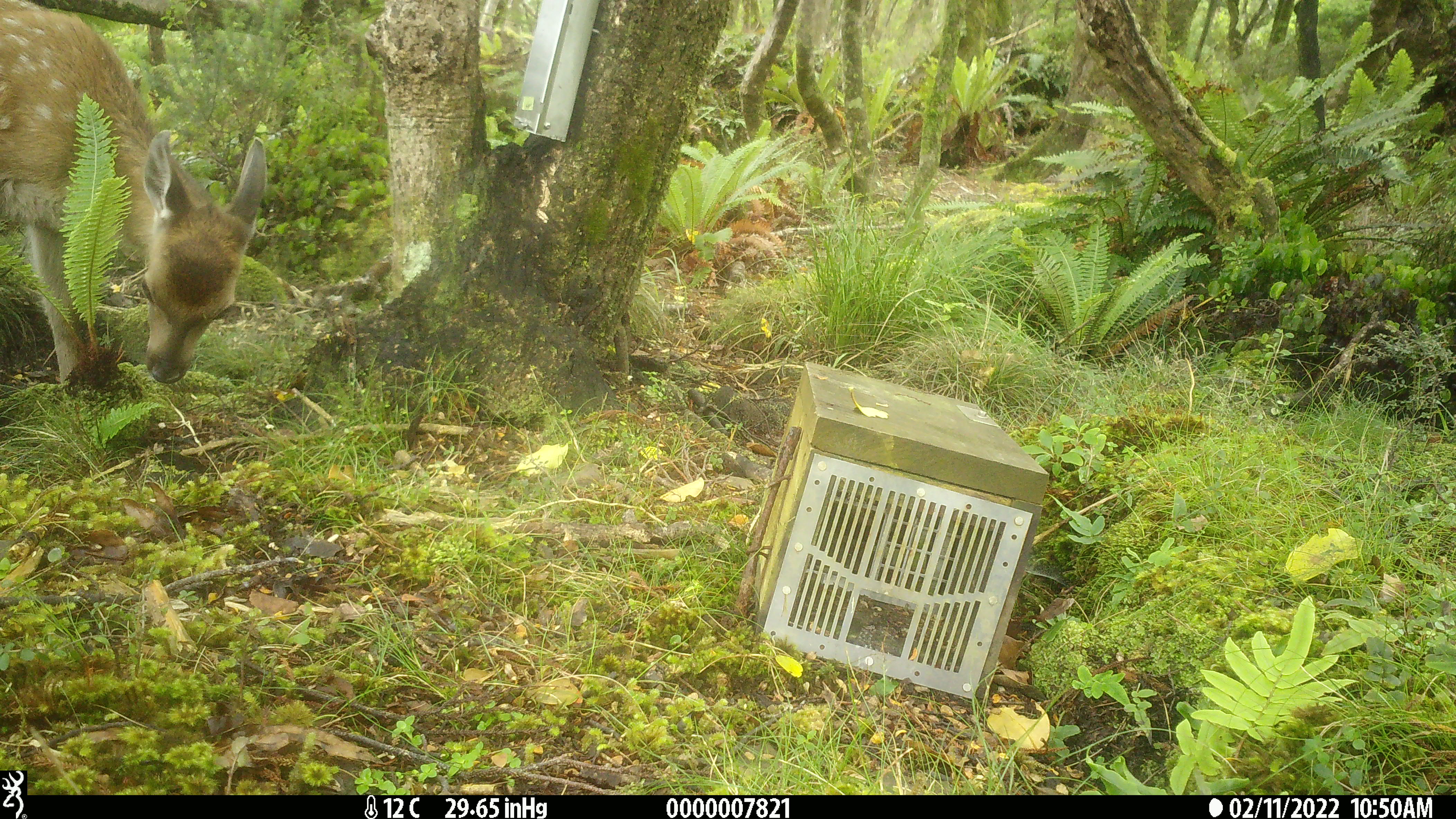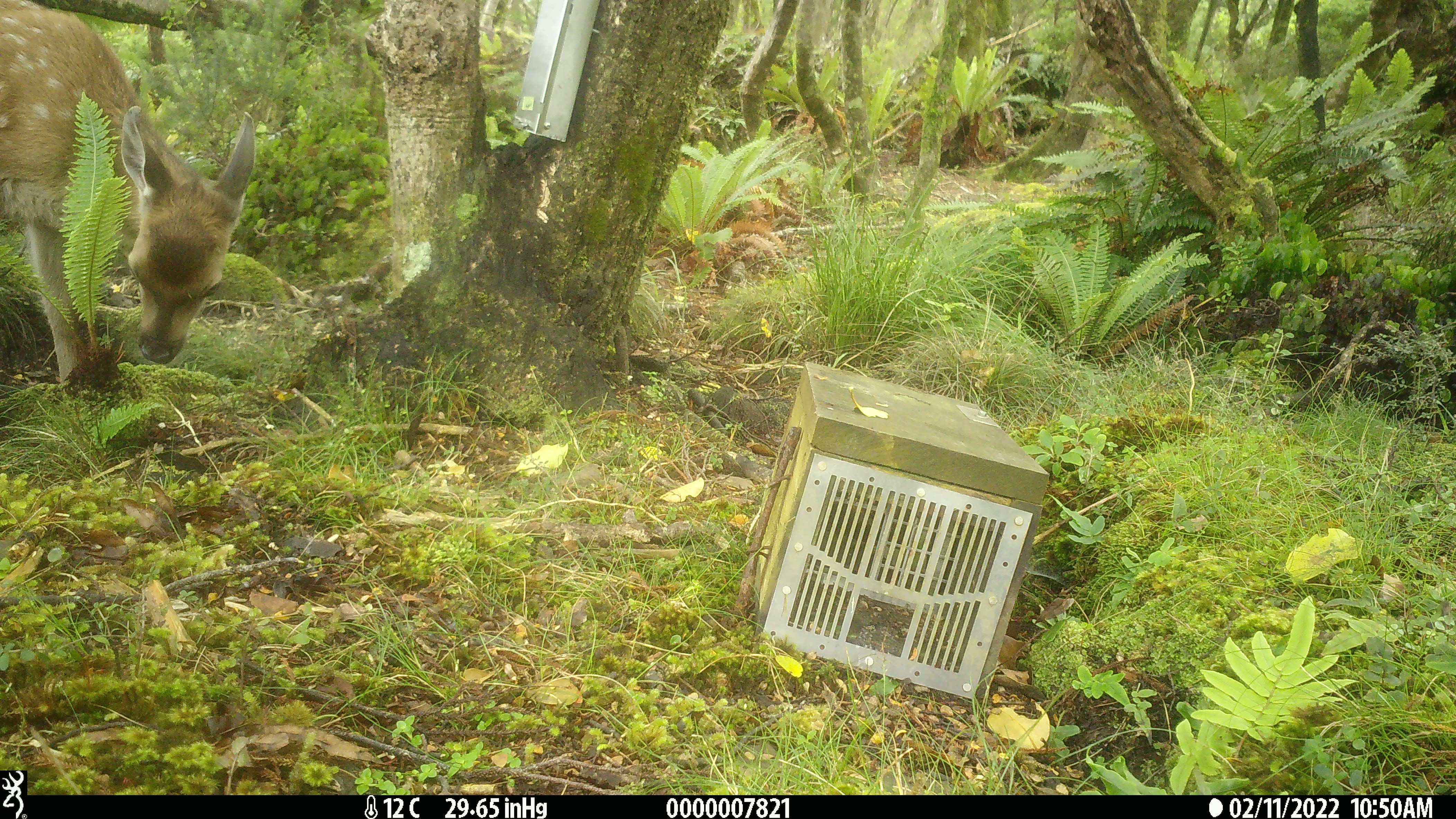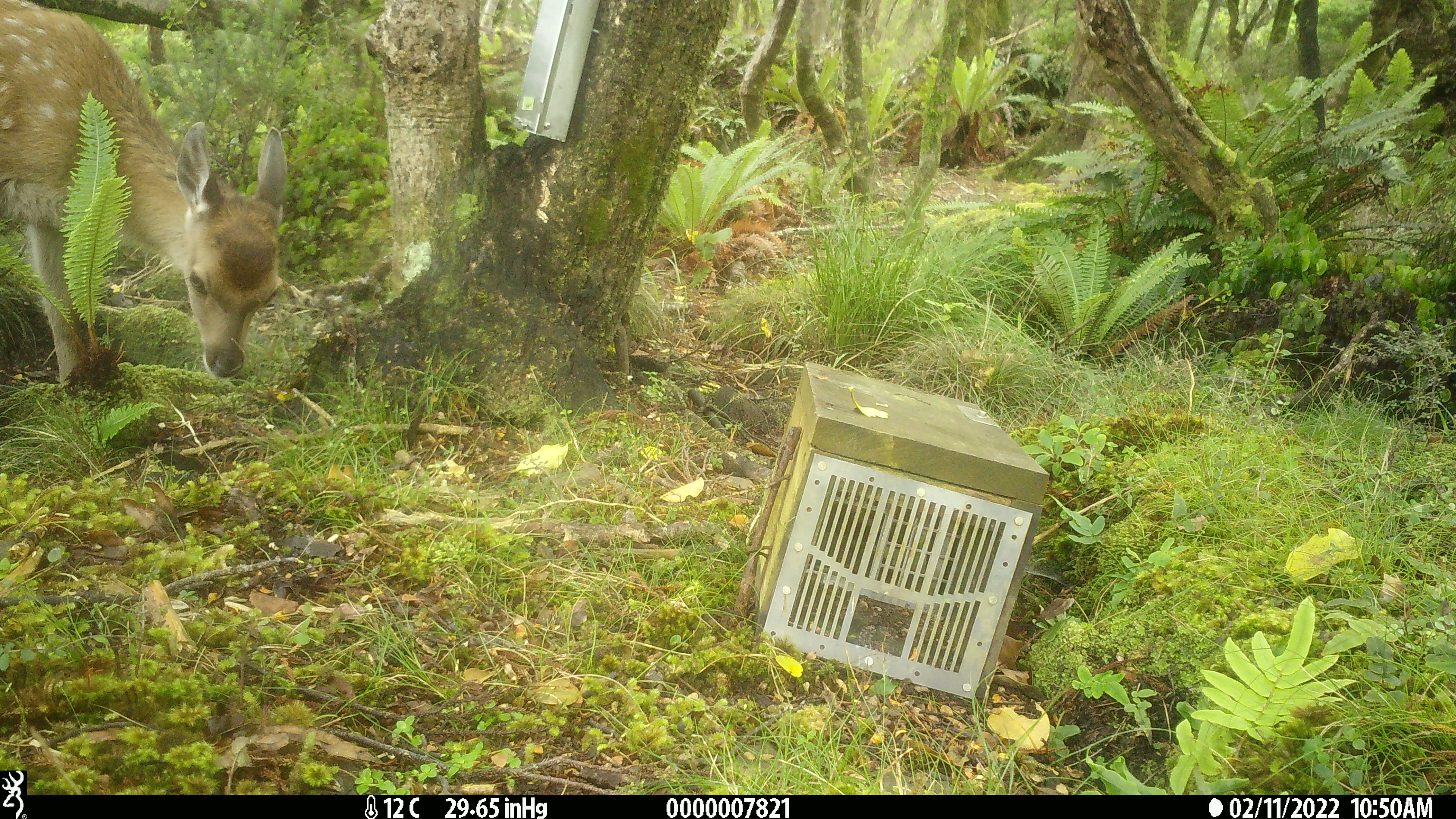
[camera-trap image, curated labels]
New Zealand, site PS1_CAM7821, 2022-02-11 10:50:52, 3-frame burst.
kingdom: Animalia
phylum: Chordata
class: Mammalia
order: Artiodactyla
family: Cervidae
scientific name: Cervidae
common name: deer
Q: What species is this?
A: Deer (Cervidae).